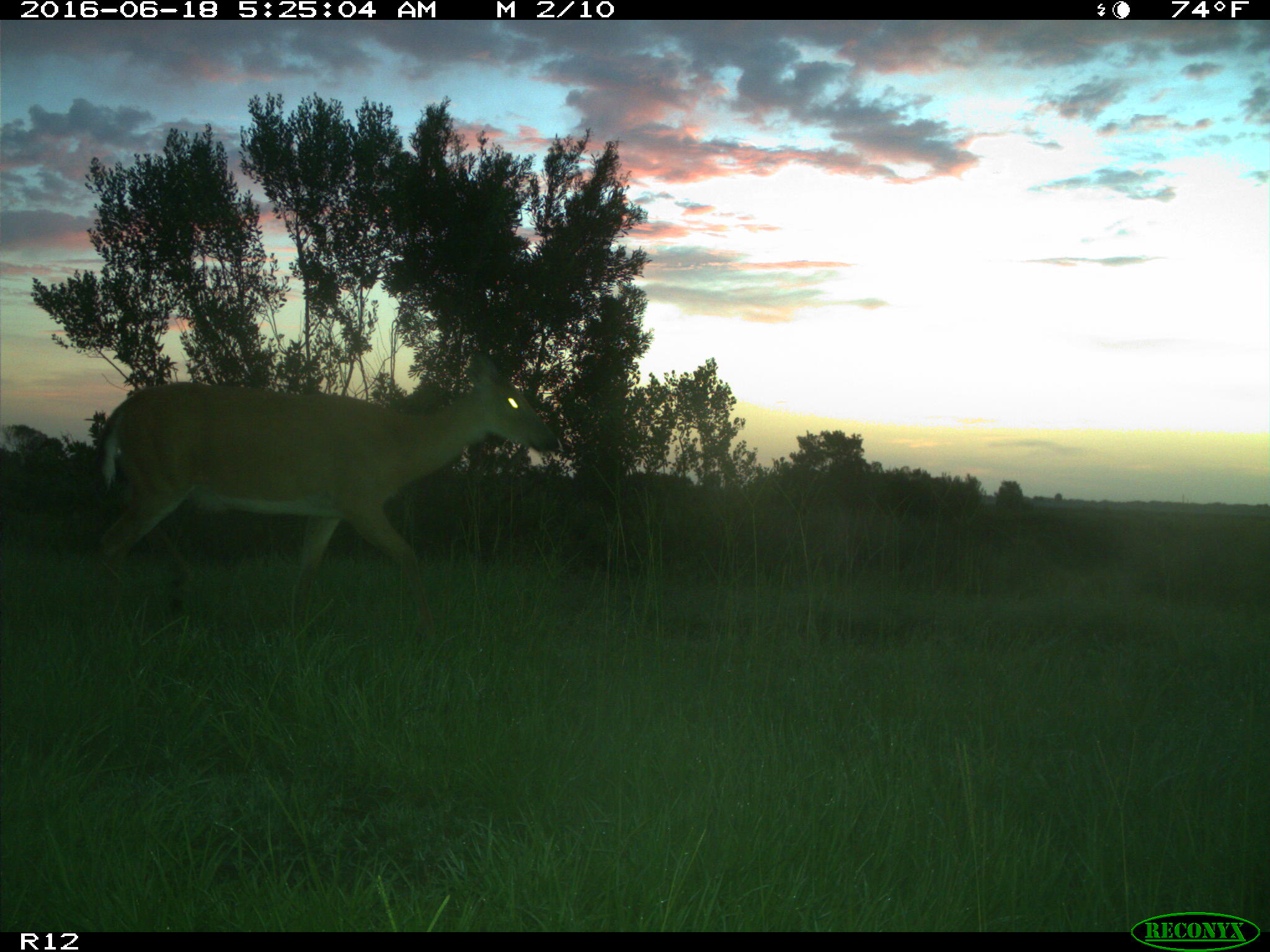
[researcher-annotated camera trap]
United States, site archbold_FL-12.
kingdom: Animalia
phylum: Chordata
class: Mammalia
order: Artiodactyla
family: Cervidae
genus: Odocoileus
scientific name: Odocoileus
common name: deer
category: unidentified deer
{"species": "unidentified deer (deer) (Odocoileus)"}